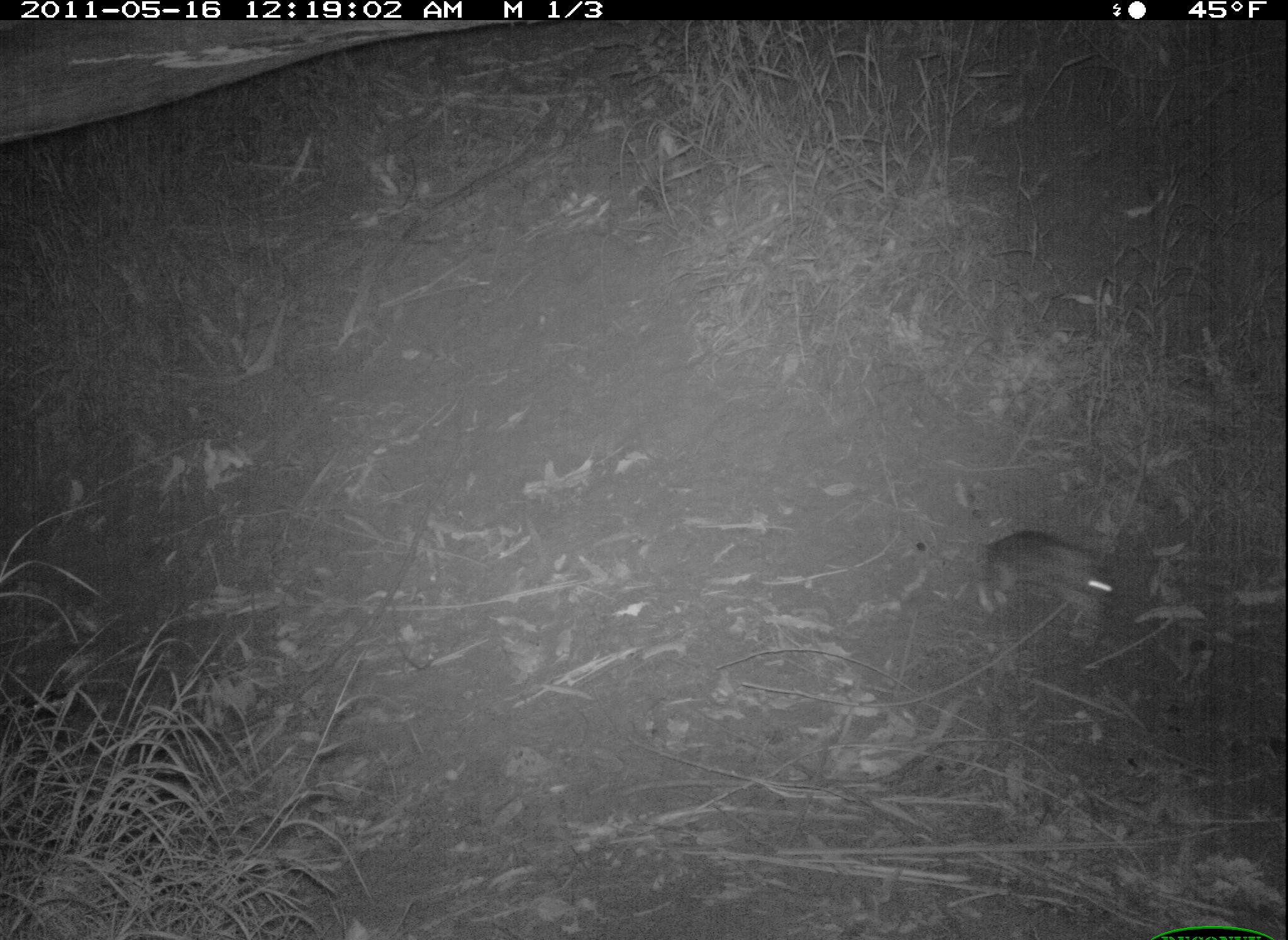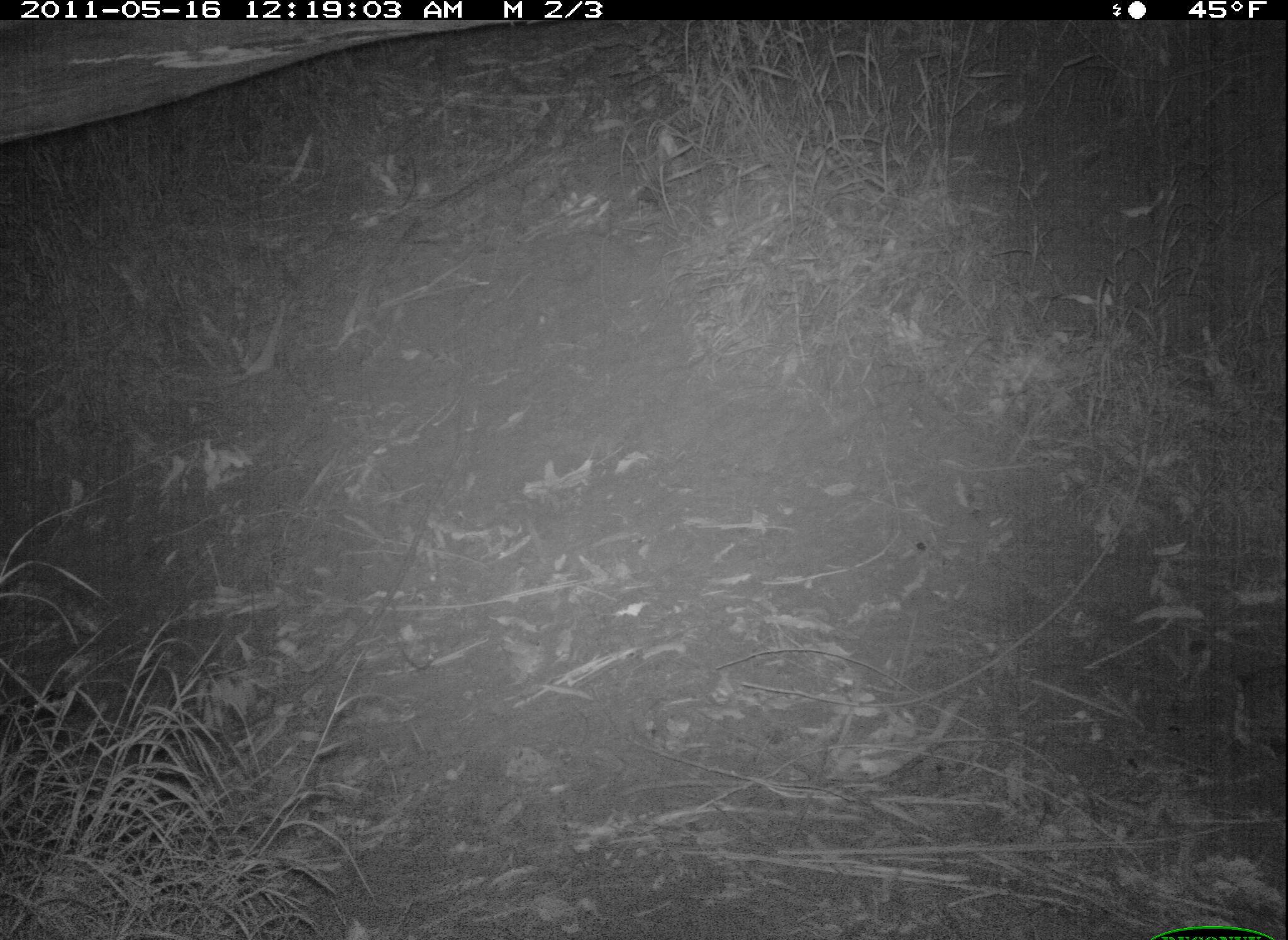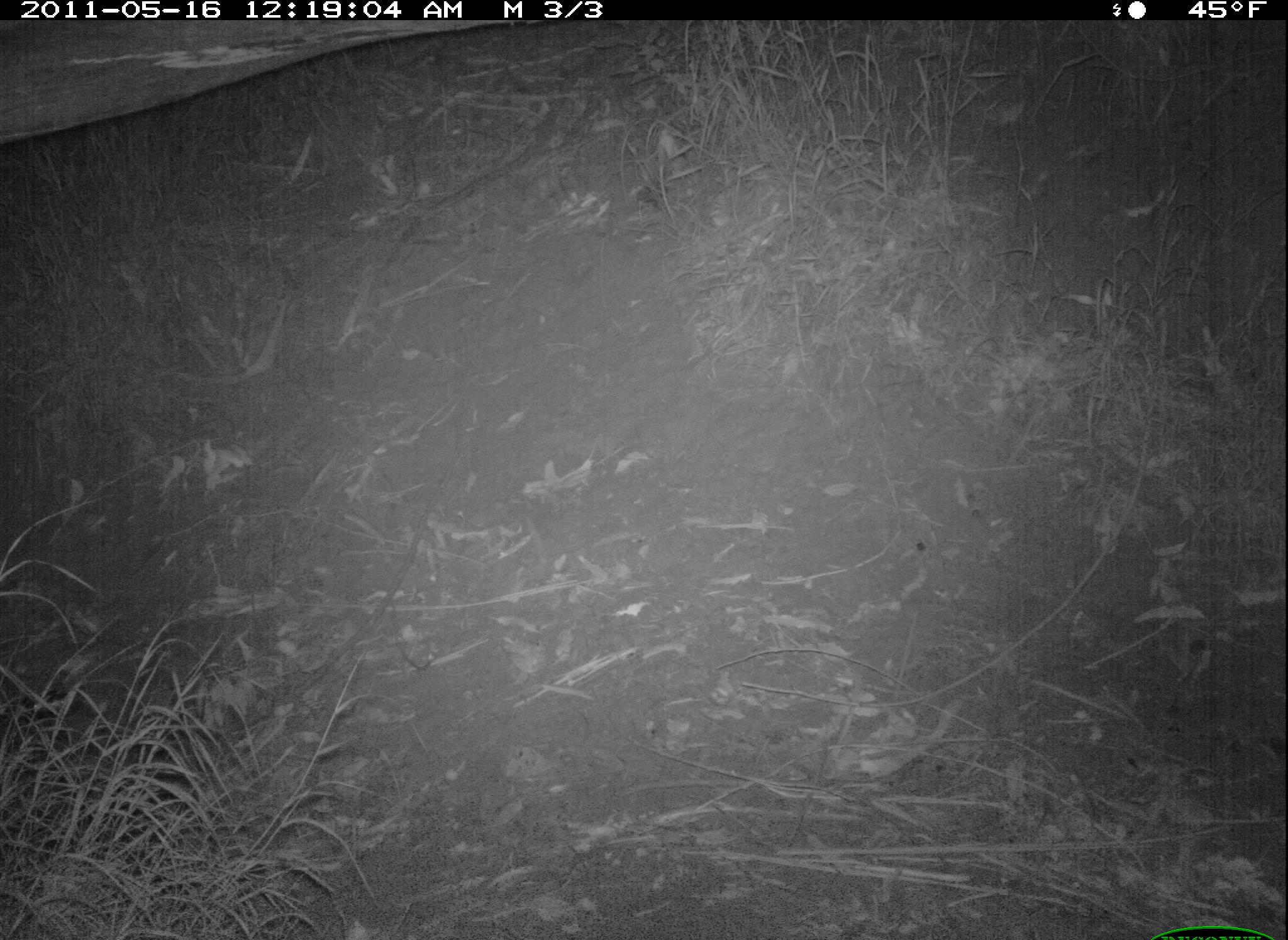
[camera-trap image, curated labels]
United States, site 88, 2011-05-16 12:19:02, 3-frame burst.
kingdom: Animalia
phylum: Chordata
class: Mammalia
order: Lagomorpha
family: Leporidae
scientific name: Leporidae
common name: rabbits and hares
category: rabbit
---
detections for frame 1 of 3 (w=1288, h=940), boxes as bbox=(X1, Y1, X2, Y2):
rabbit: bbox=(958, 520, 1119, 659)